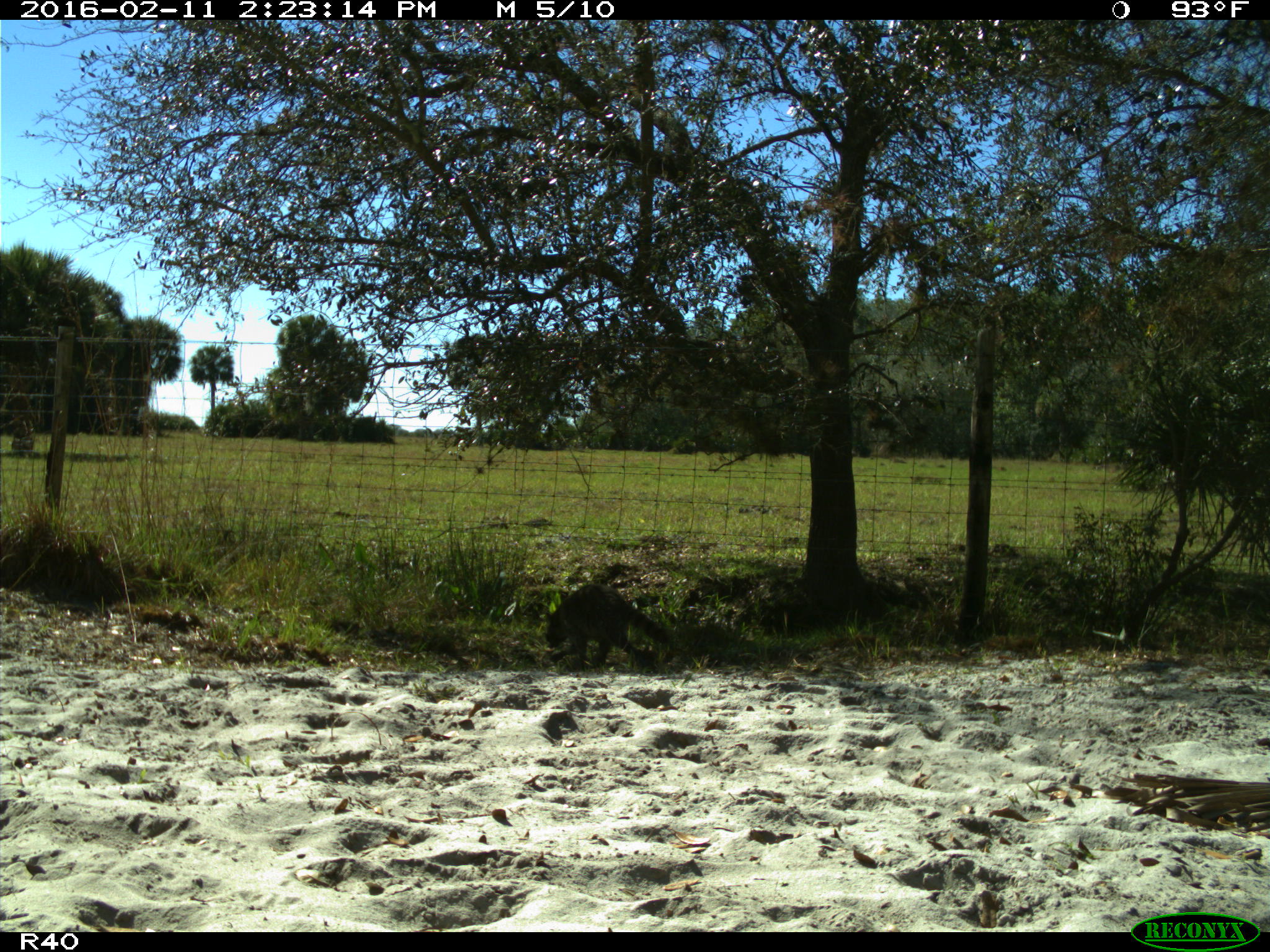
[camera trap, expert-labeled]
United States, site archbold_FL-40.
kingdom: Animalia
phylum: Chordata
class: Mammalia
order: Carnivora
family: Procyonidae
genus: Procyon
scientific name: Procyon lotor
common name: common raccoon